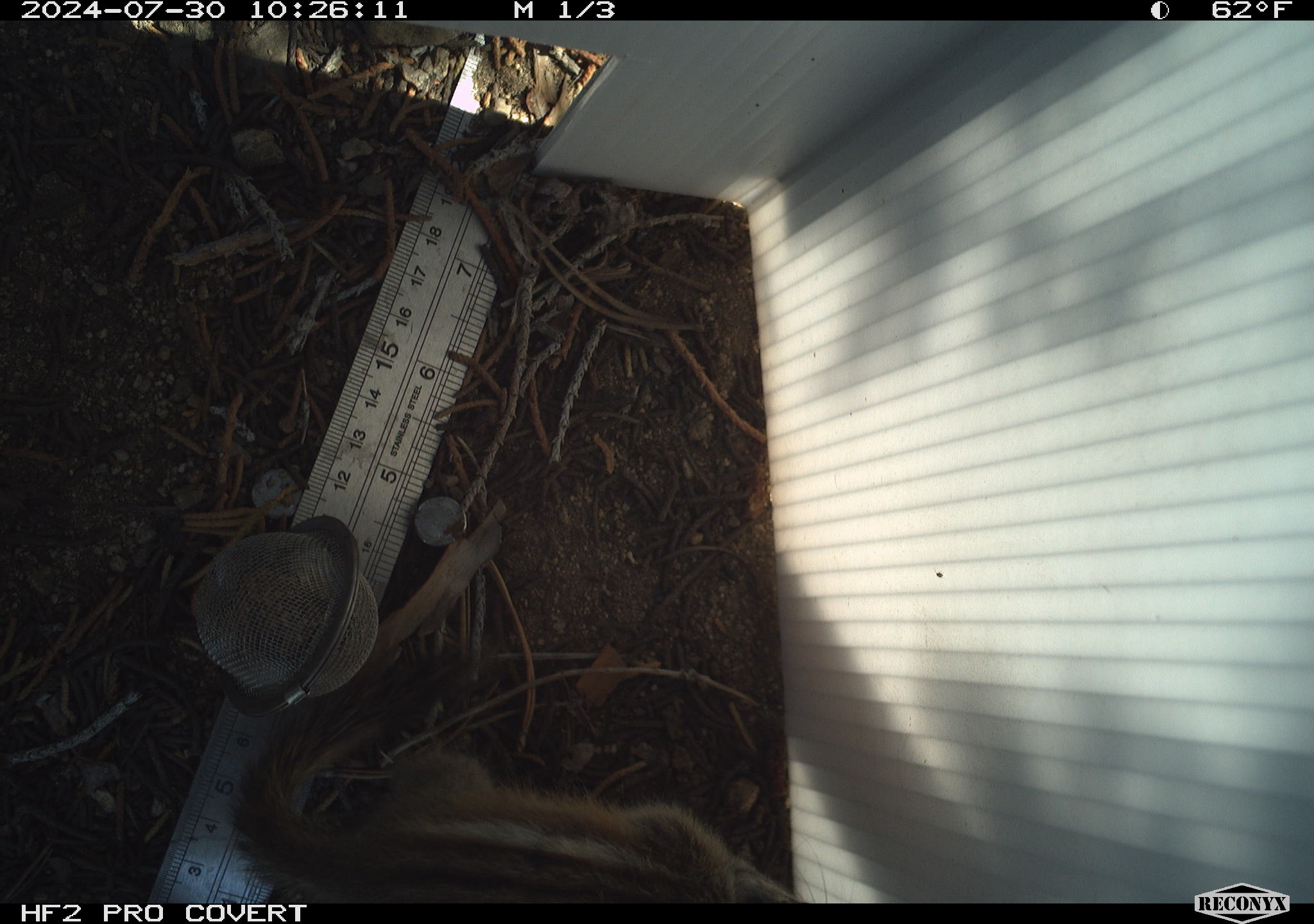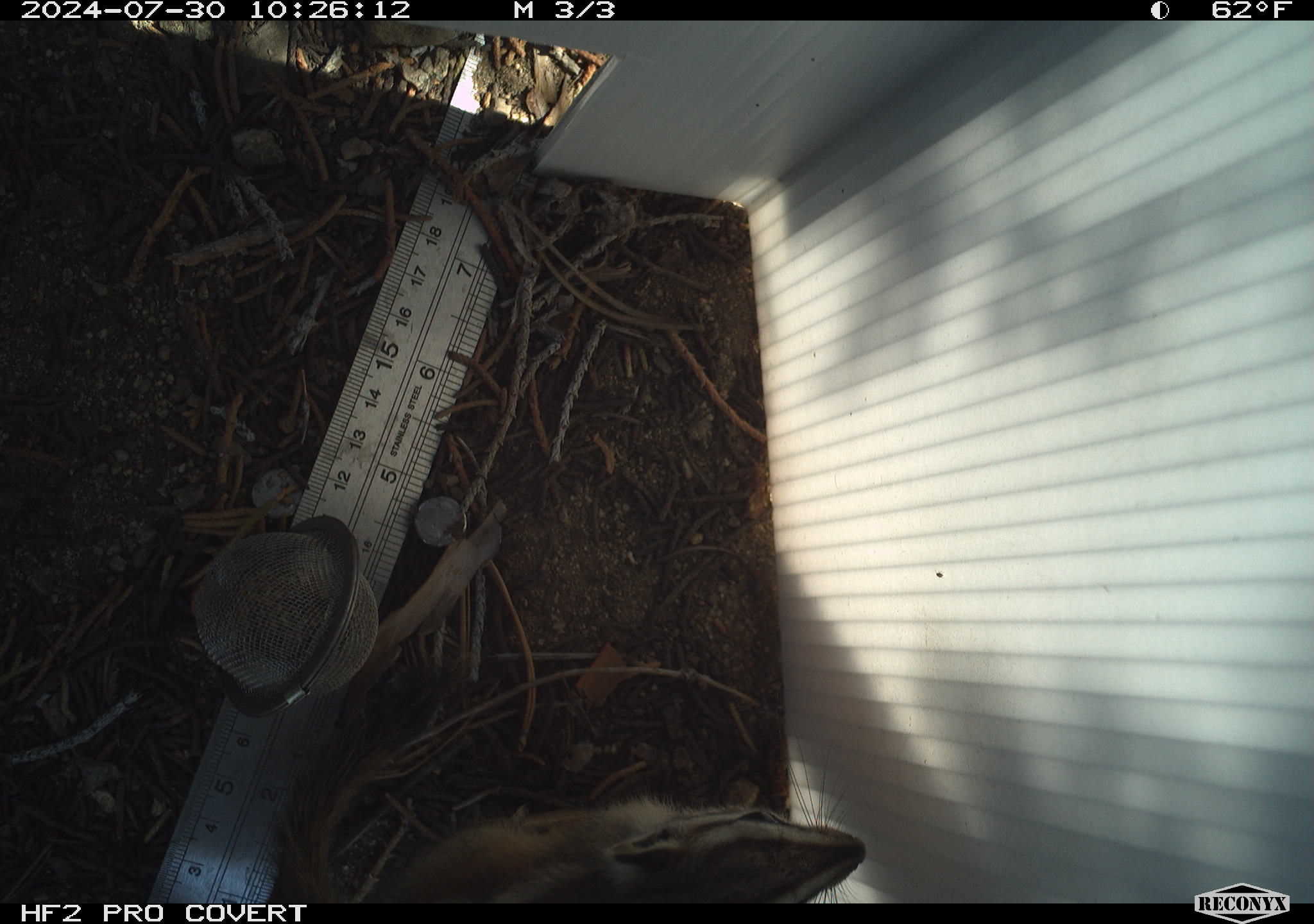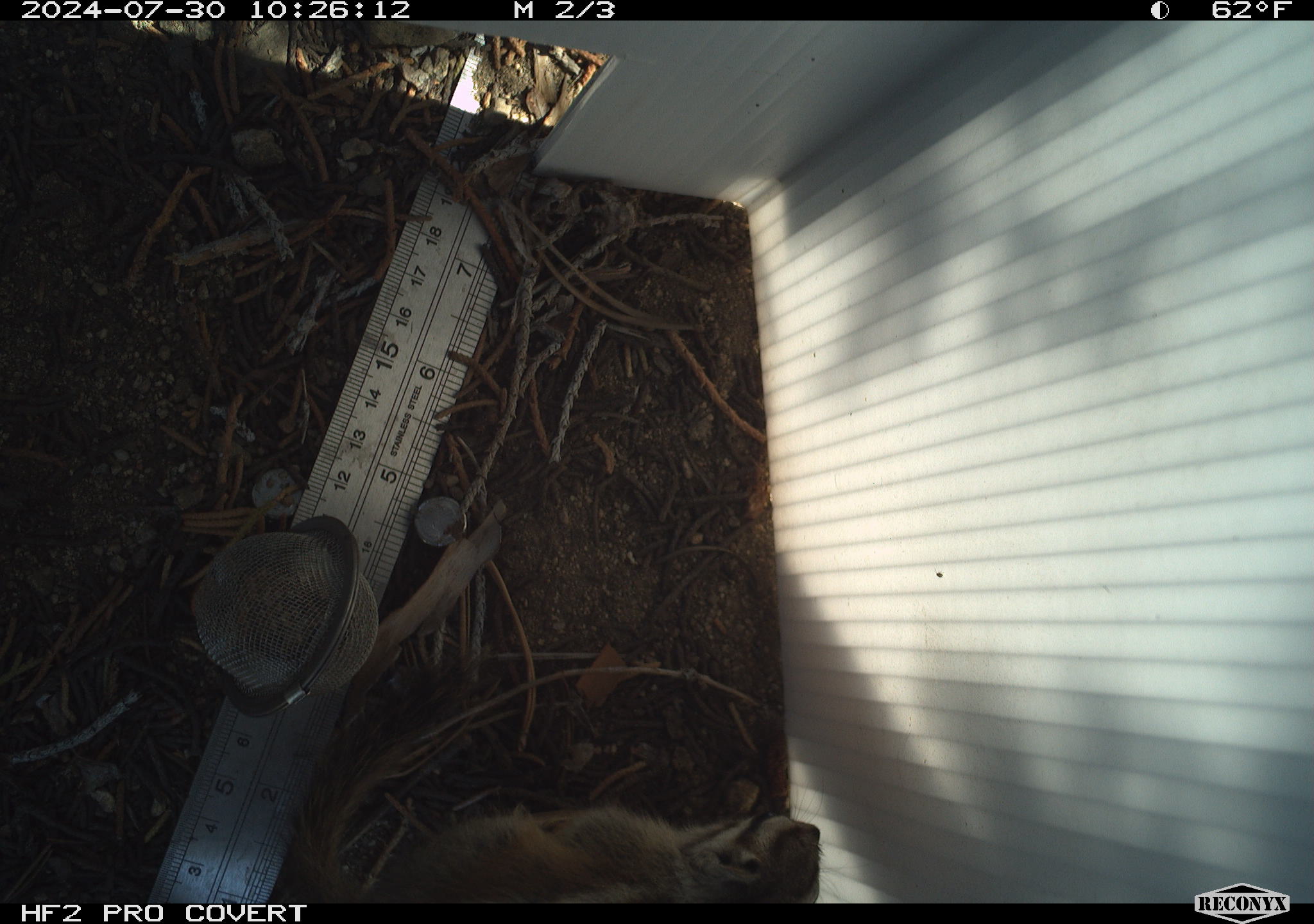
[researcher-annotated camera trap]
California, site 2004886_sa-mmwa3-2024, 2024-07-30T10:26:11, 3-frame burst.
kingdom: Animalia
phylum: Chordata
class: Mammalia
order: Rodentia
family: Sciuridae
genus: Neotamias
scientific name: Neotamias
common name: western chipmunks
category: neotamias species